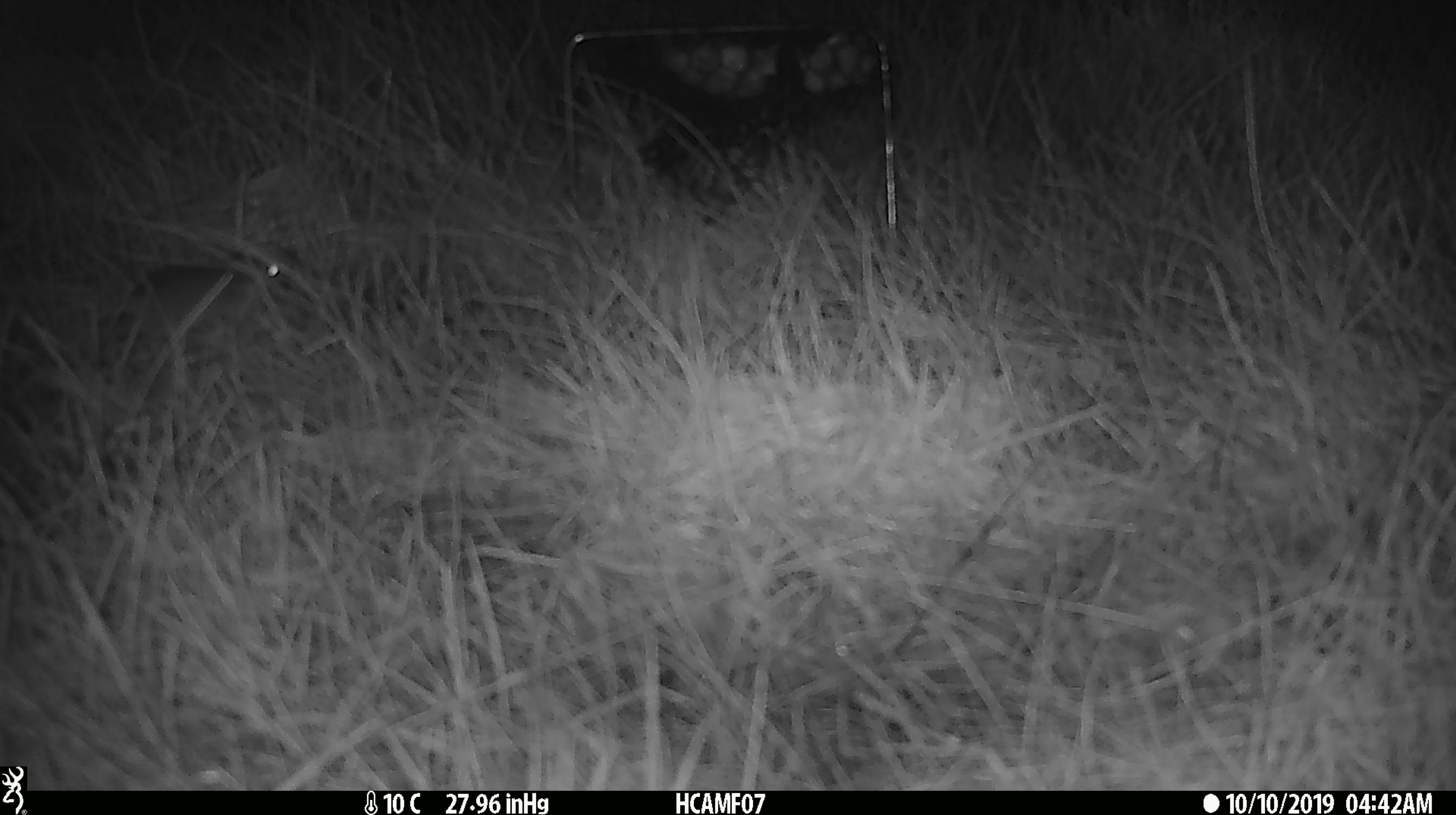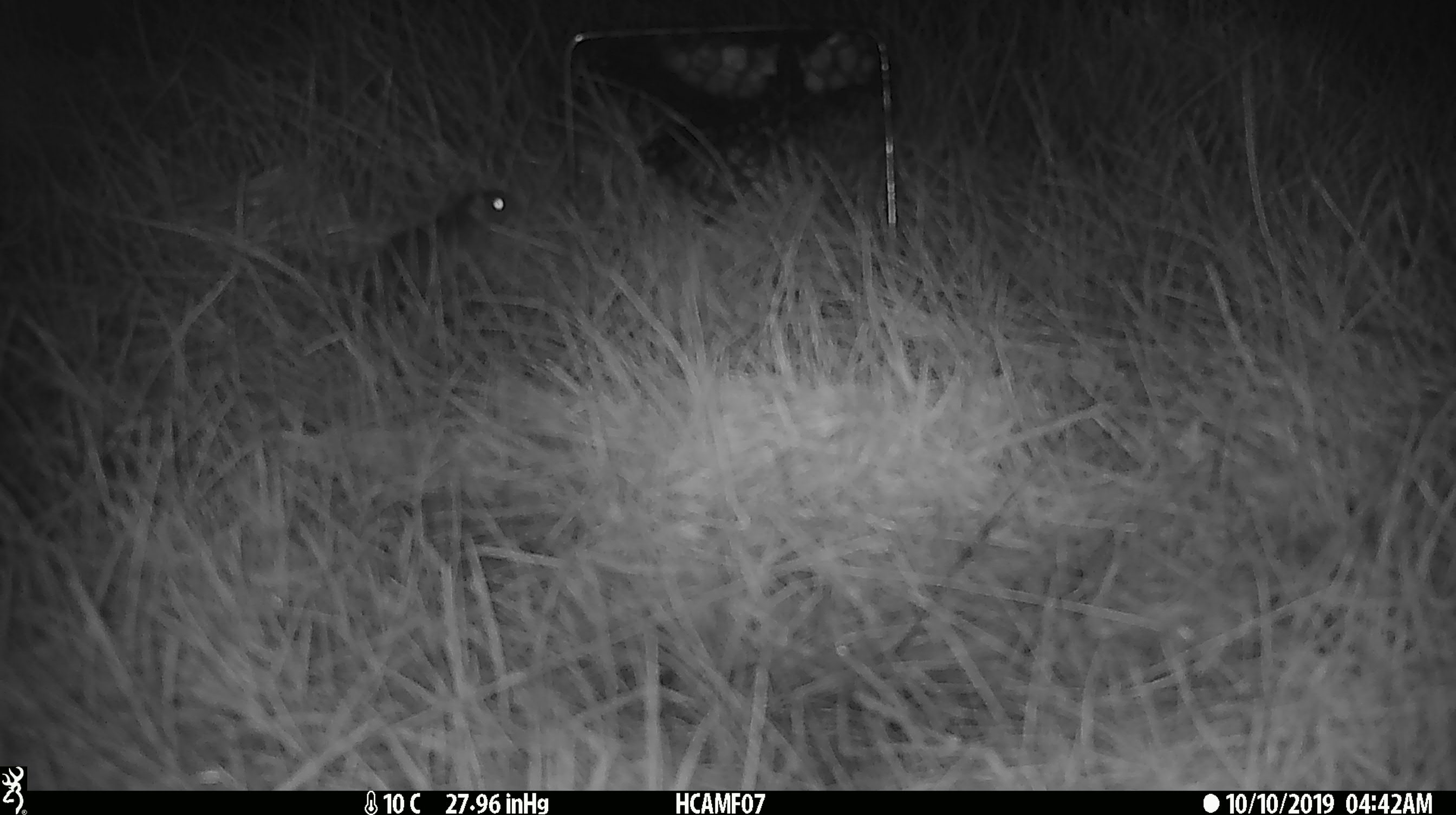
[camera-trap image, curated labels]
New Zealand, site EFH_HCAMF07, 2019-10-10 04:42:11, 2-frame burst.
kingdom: Animalia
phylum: Chordata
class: Mammalia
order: Rodentia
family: Muridae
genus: Mus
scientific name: Mus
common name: mouse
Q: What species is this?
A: Mouse (Mus).